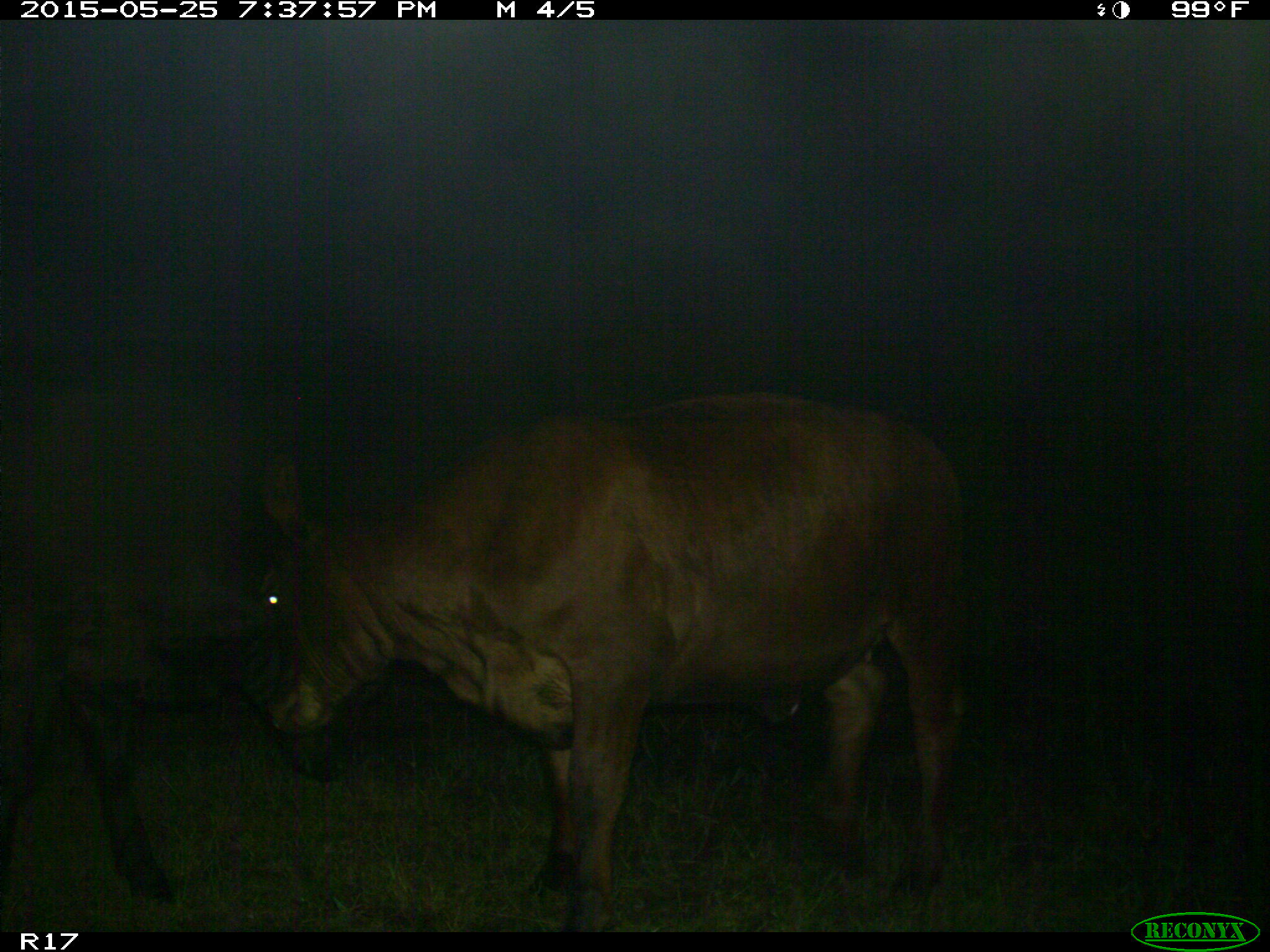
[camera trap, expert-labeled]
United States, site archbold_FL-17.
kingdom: Animalia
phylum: Chordata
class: Mammalia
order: Artiodactyla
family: Bovidae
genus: Bos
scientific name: Bos taurus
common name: domestic cow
Bos taurus (domestic cow).